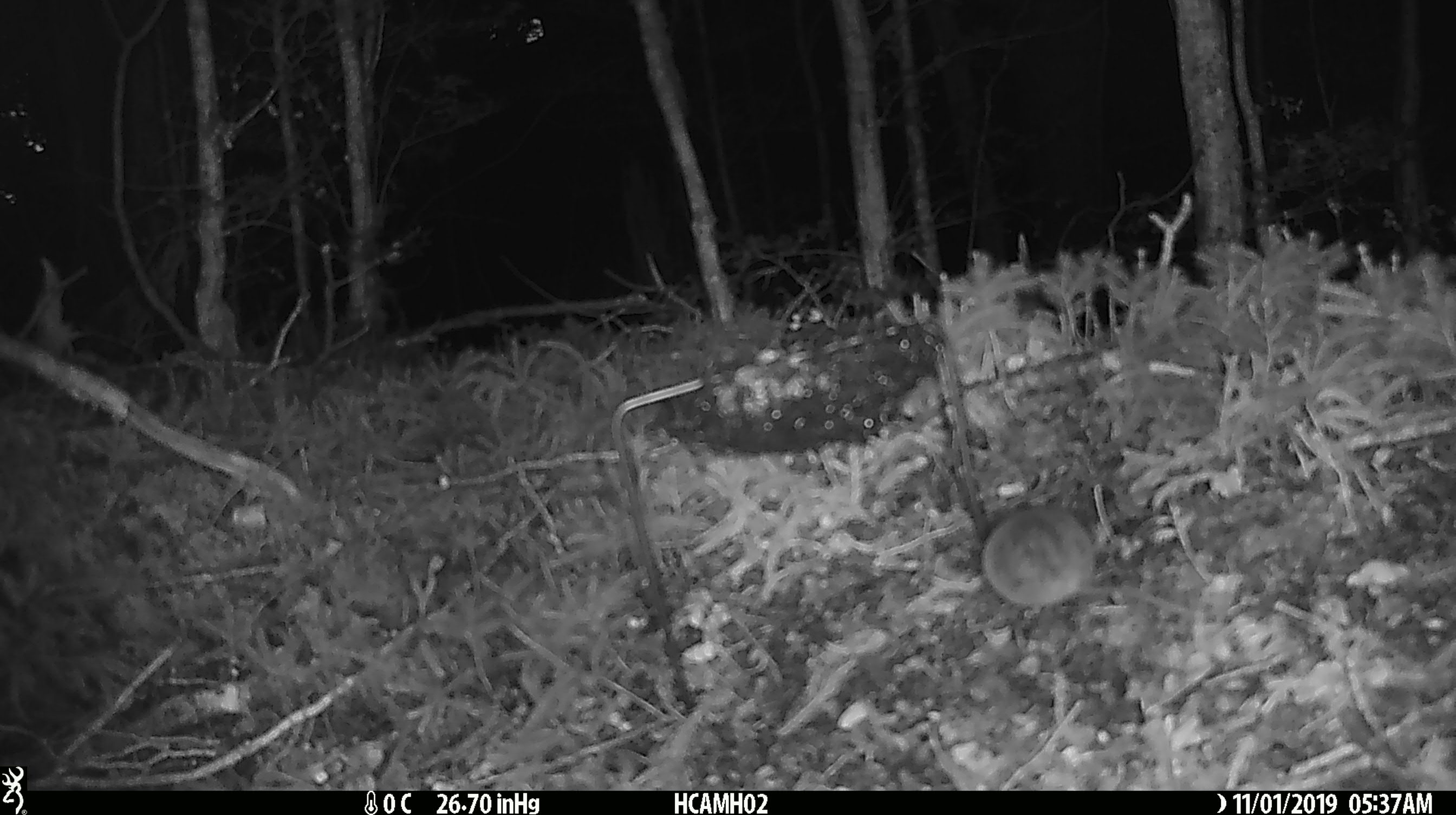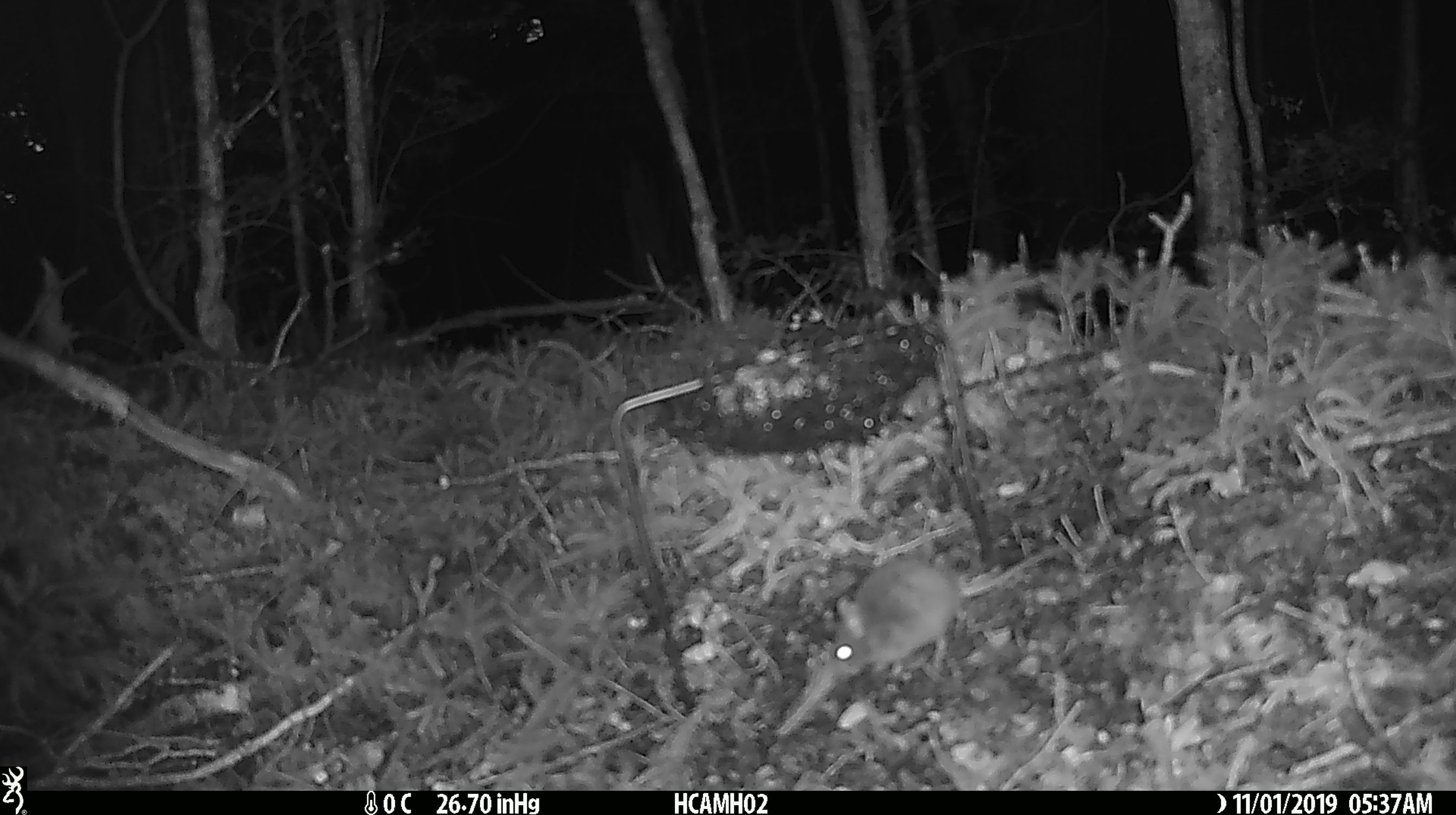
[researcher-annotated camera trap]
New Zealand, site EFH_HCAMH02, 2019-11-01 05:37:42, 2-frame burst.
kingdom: Animalia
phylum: Chordata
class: Mammalia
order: Rodentia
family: Muridae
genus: Mus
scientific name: Mus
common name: mouse